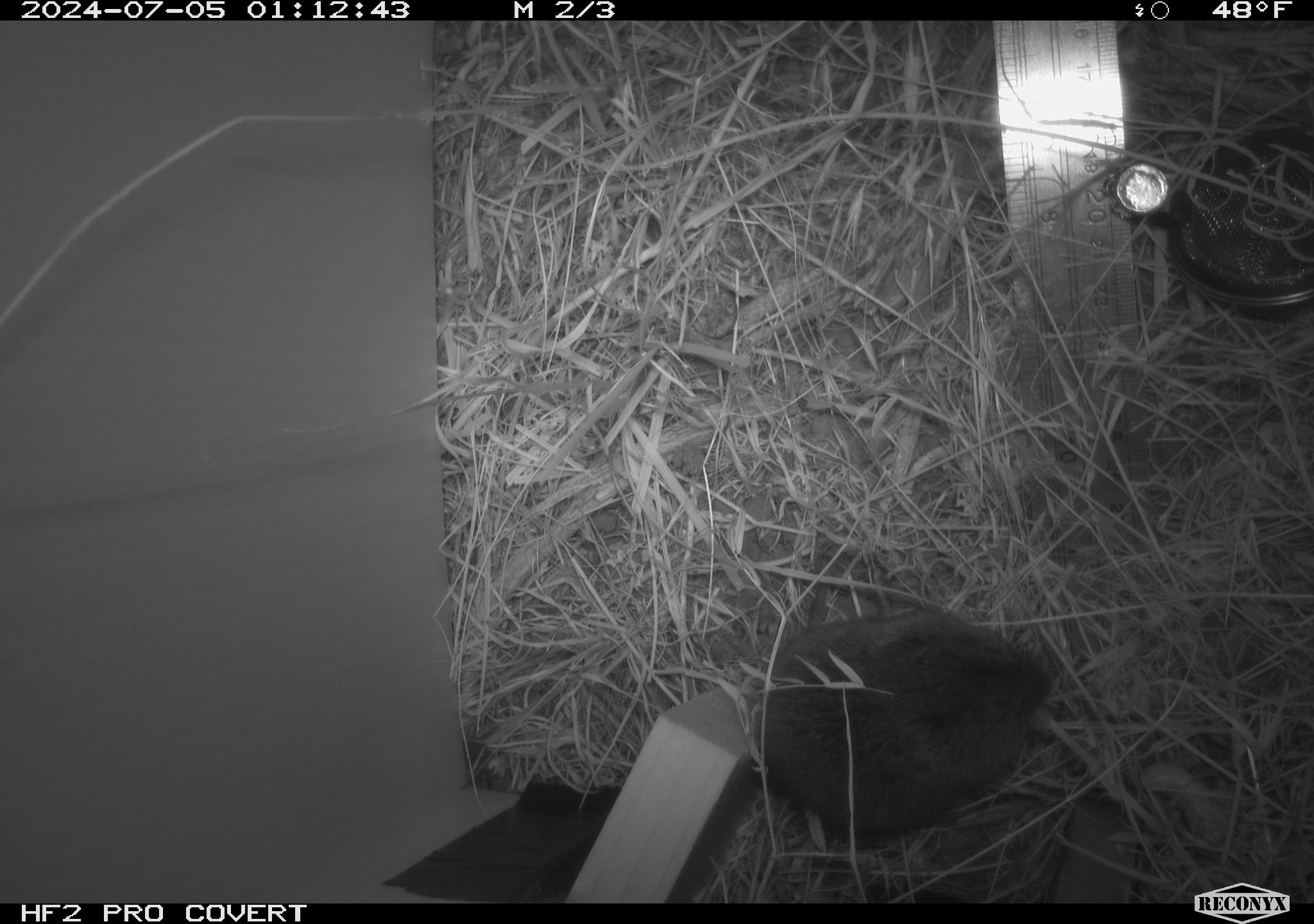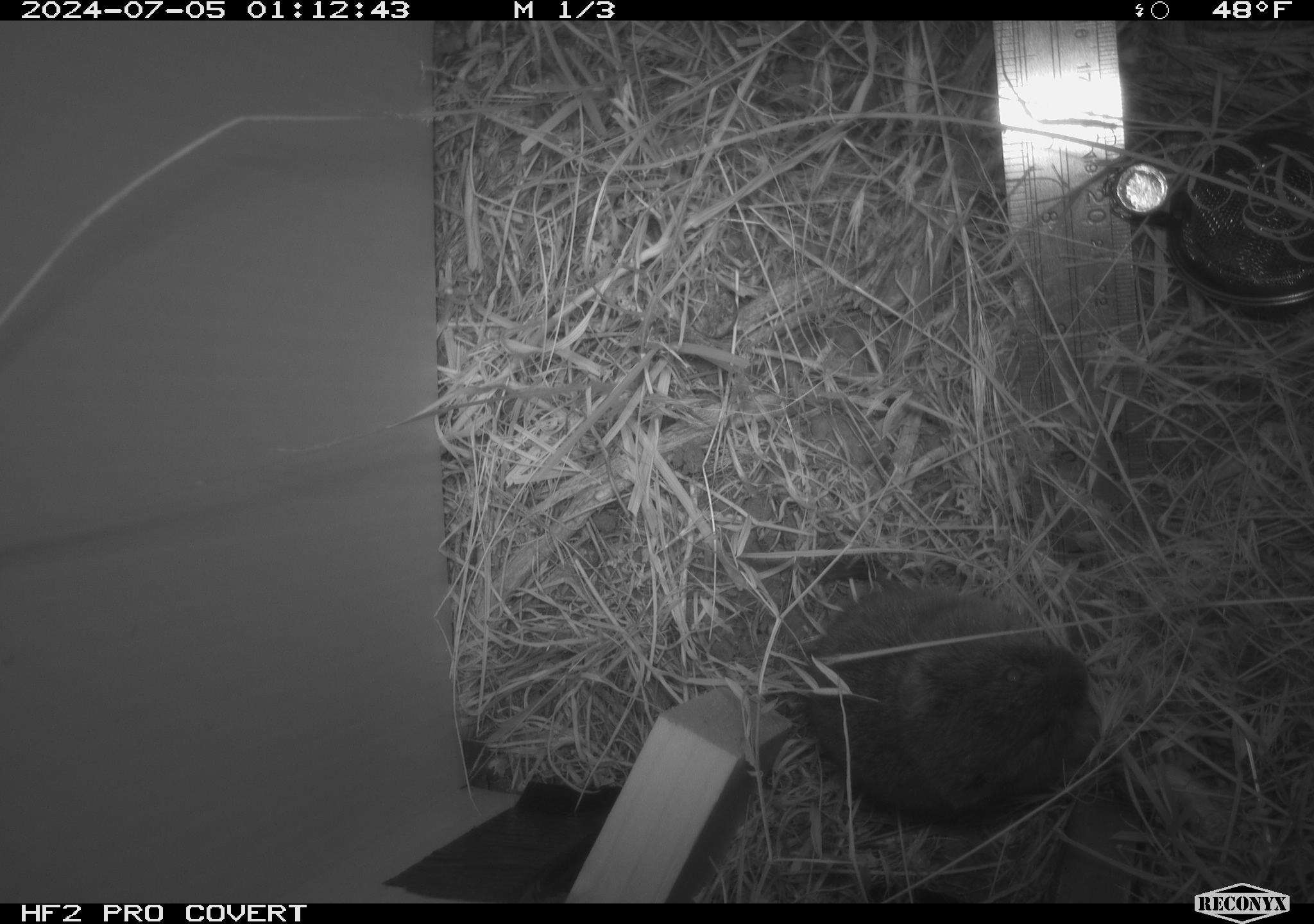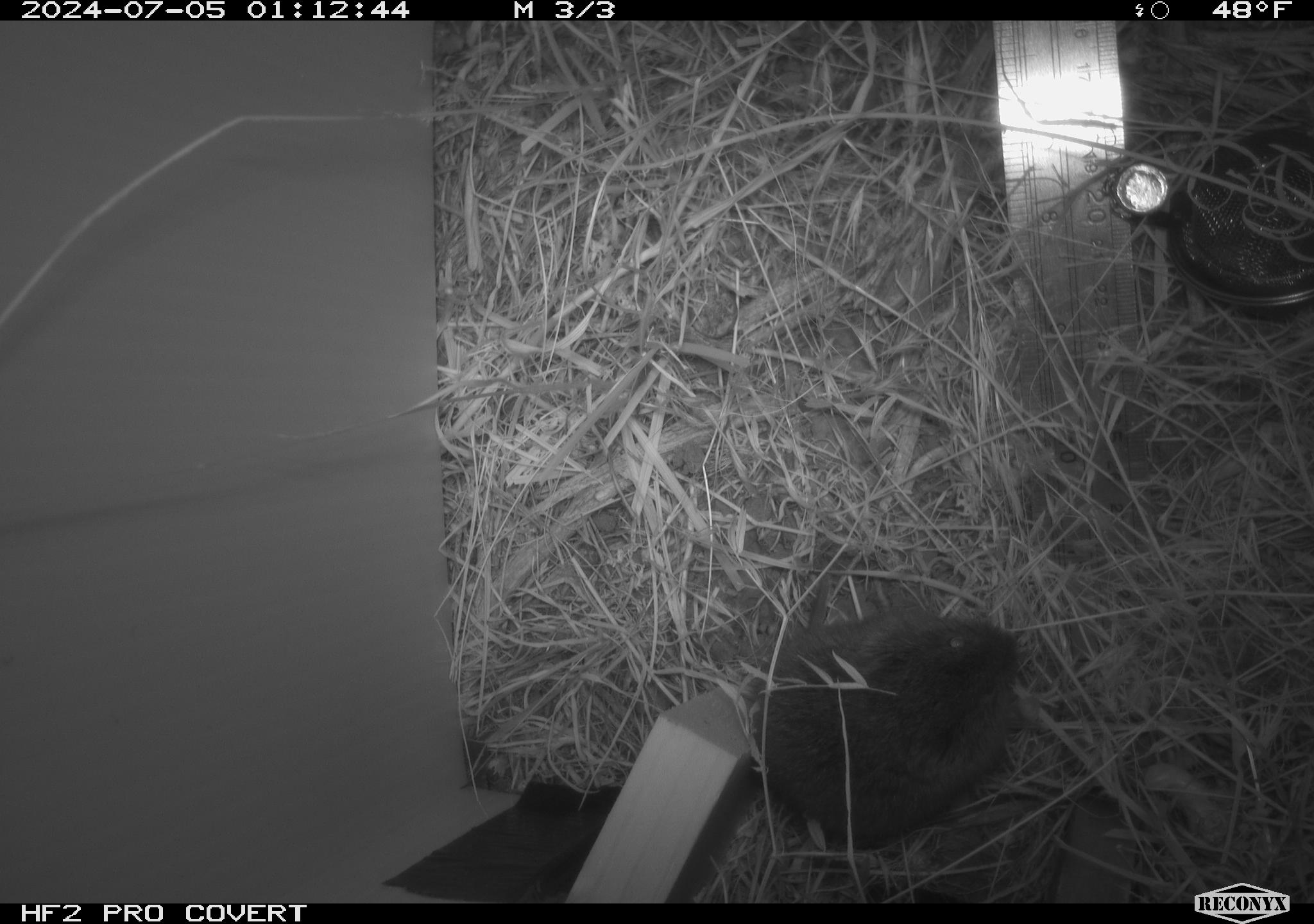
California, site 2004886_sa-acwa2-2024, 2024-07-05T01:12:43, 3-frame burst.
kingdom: Animalia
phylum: Chordata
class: Mammalia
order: Rodentia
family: Cricetidae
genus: Microtus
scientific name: Microtus californicus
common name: california vole